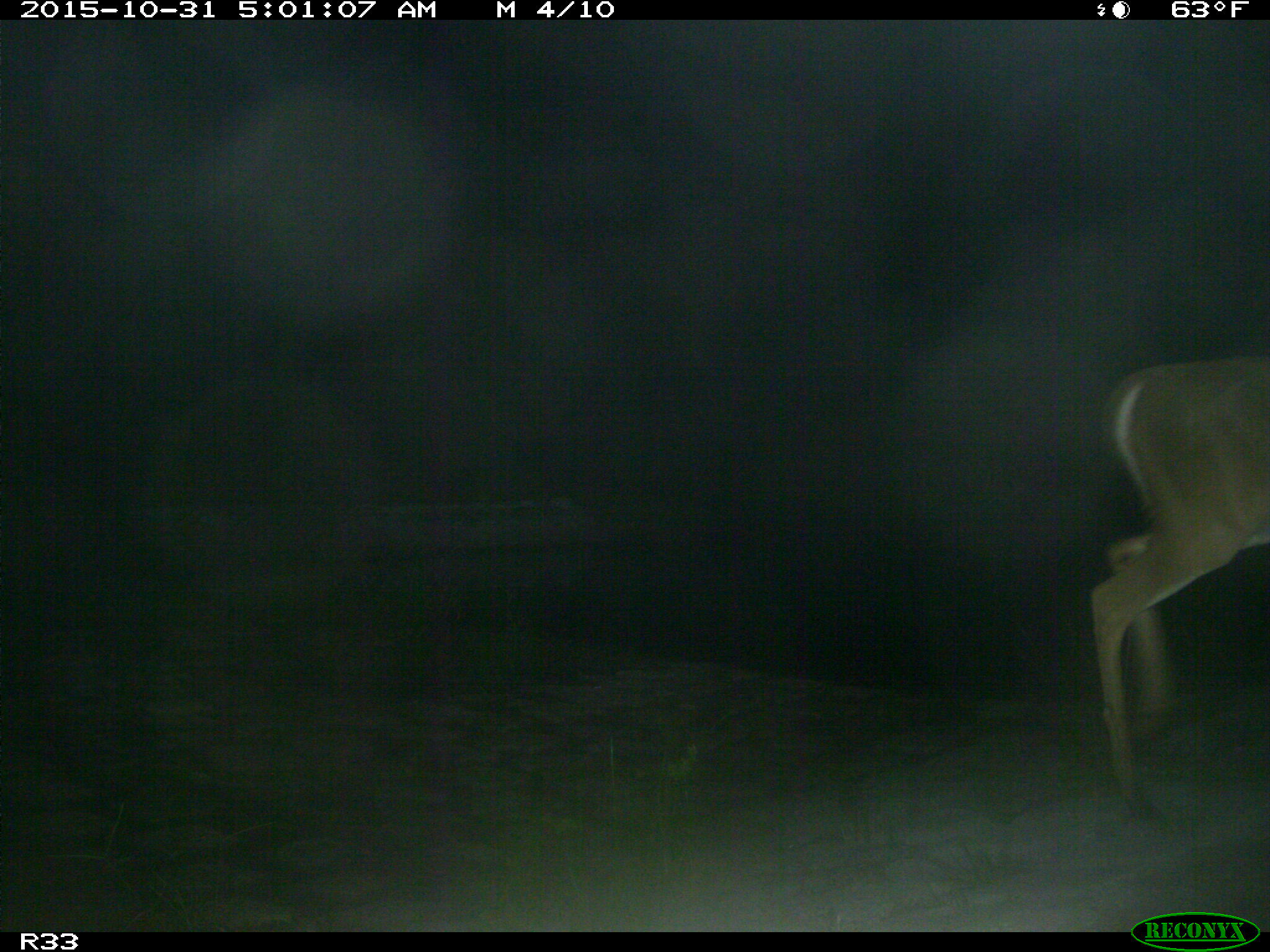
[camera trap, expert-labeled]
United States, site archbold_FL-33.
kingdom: Animalia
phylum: Chordata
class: Mammalia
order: Artiodactyla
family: Cervidae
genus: Odocoileus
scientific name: Odocoileus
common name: deer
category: unidentified deer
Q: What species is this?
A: Unidentified deer (deer) (Odocoileus).